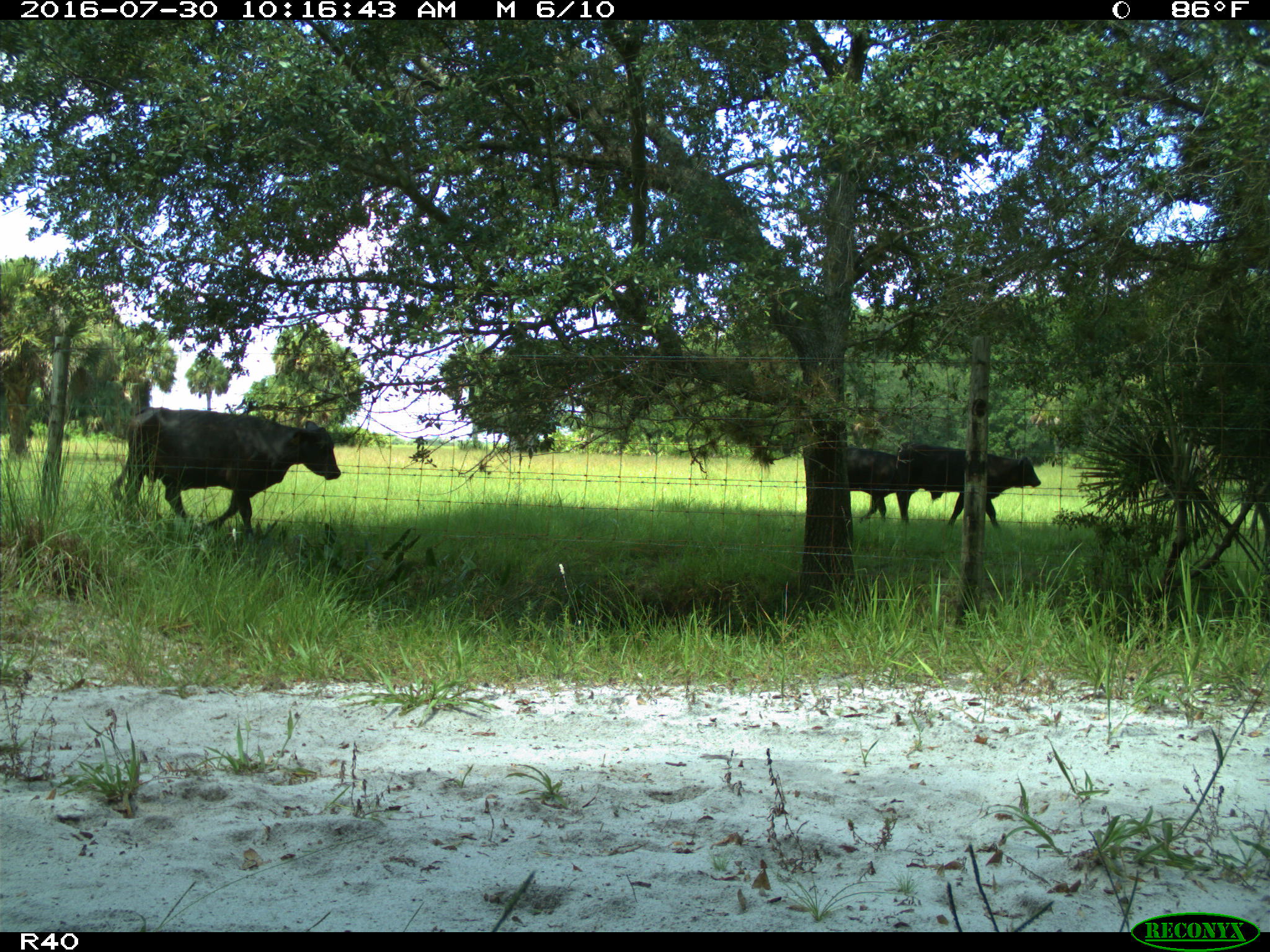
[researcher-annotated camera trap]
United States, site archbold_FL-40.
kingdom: Animalia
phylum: Chordata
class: Mammalia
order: Artiodactyla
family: Bovidae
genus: Bos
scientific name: Bos taurus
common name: domestic cow